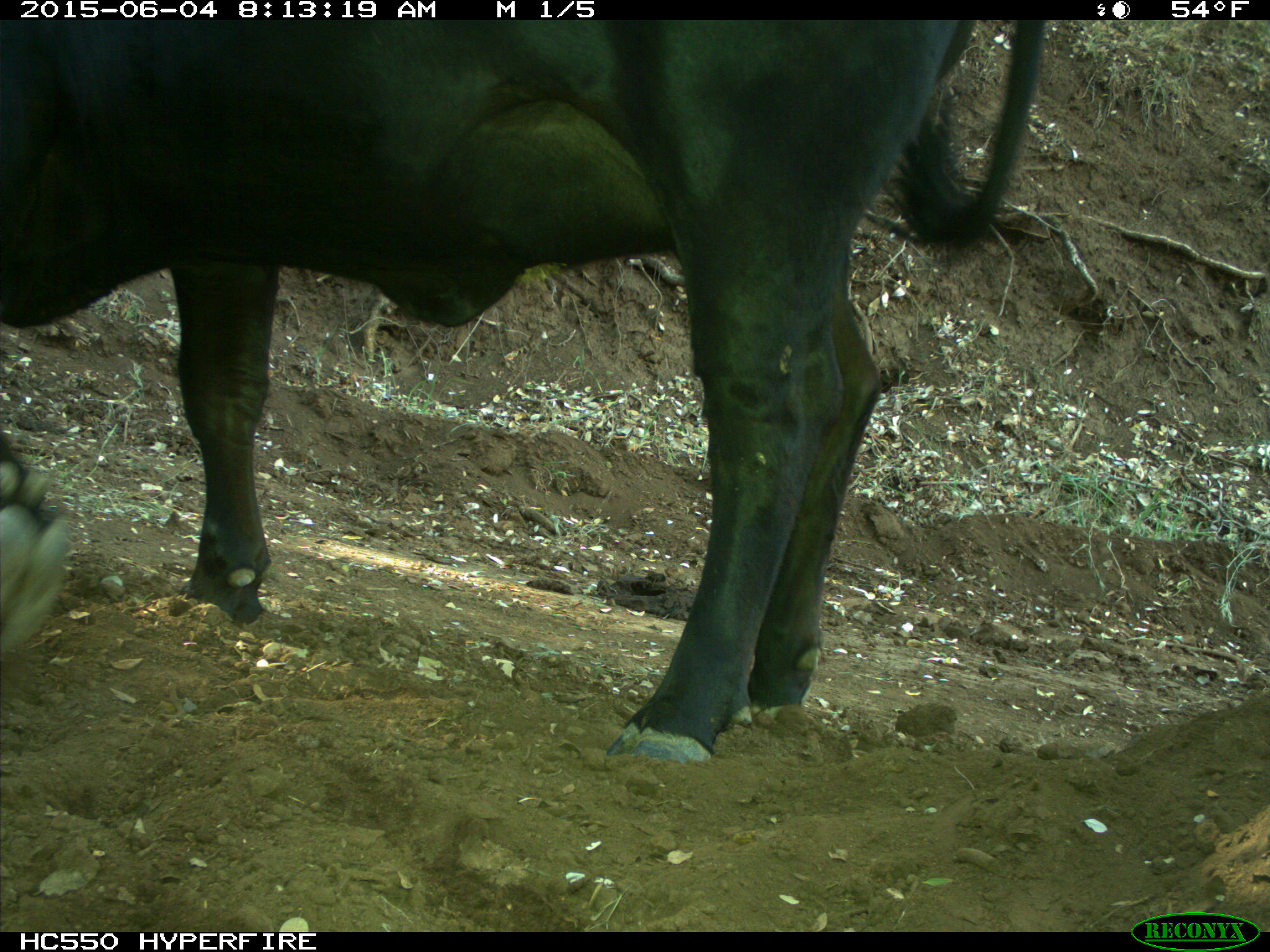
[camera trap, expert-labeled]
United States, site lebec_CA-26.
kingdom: Animalia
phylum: Chordata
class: Mammalia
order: Artiodactyla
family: Bovidae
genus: Bos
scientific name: Bos taurus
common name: domestic cow